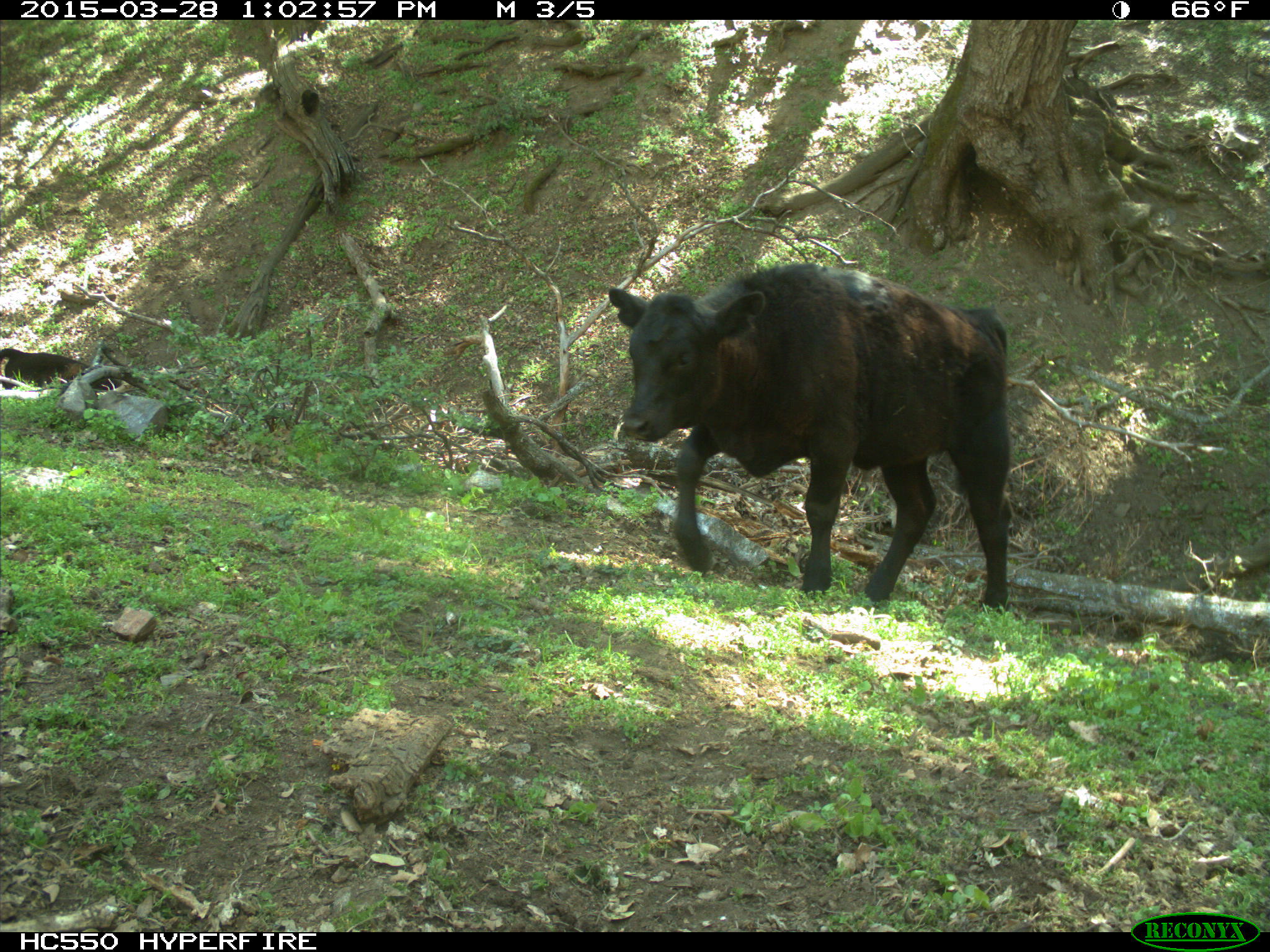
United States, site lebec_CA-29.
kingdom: Animalia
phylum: Chordata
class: Mammalia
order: Artiodactyla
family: Bovidae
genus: Bos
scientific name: Bos taurus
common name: domestic cow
Bos taurus (domestic cow).